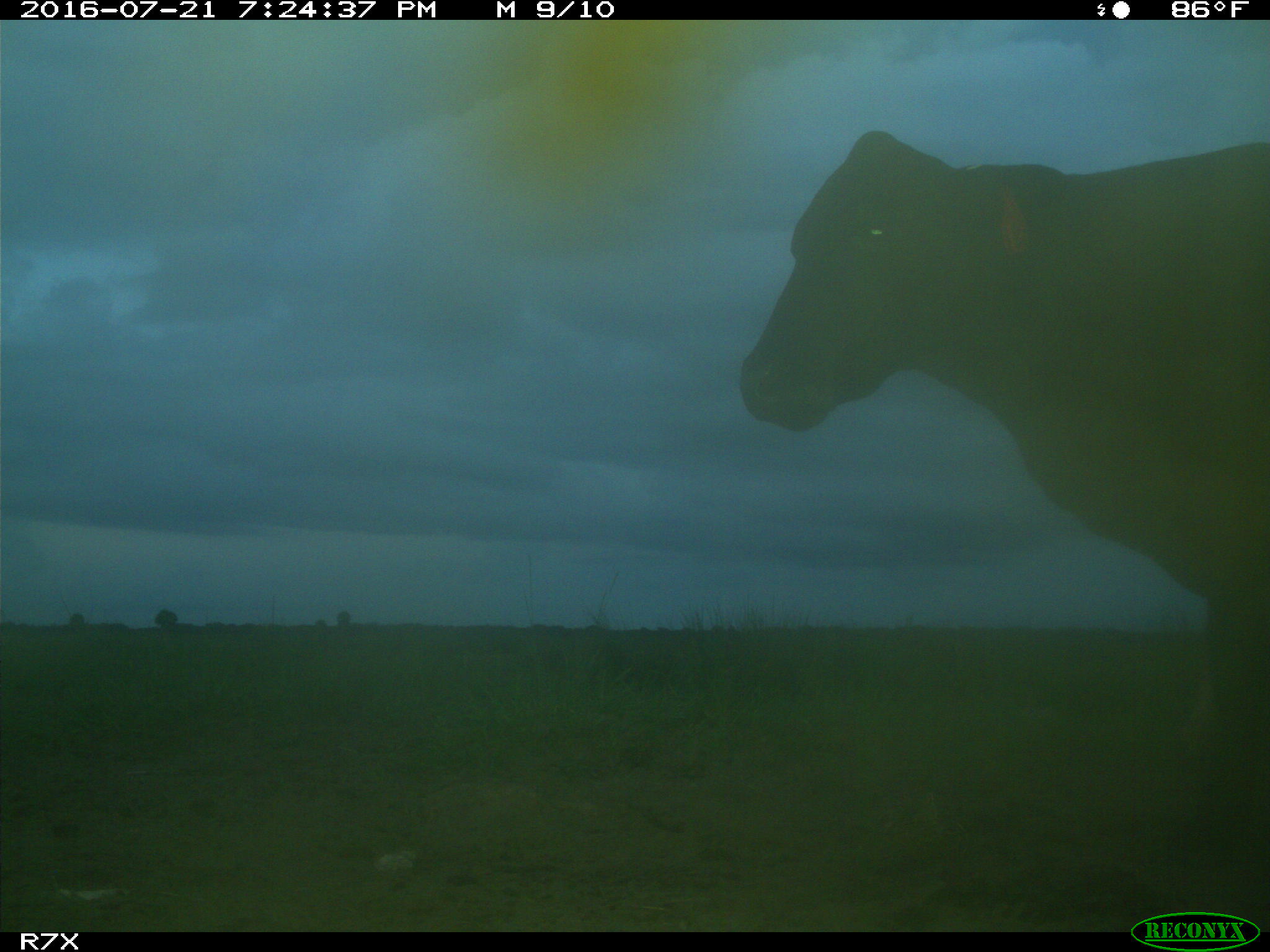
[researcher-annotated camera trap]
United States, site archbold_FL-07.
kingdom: Animalia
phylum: Chordata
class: Mammalia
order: Artiodactyla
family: Bovidae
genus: Bos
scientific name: Bos taurus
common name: domestic cow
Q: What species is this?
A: Bos taurus (domestic cow).